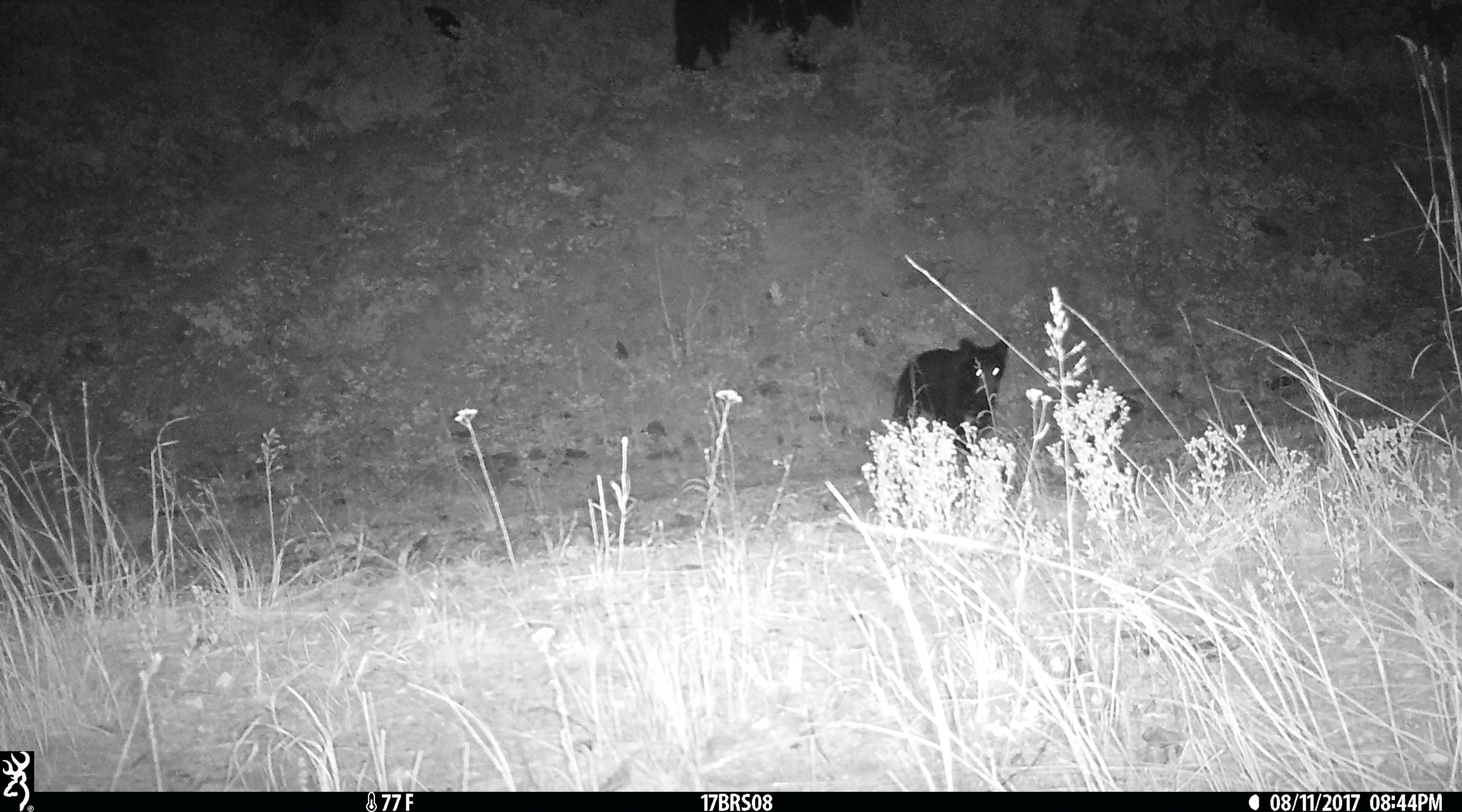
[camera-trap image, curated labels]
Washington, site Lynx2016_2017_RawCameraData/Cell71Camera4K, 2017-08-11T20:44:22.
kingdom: Animalia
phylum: Chordata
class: Mammalia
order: Carnivora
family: Ursidae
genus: Ursus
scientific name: Ursus americanus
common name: american black bear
Ursus americanus (american black bear). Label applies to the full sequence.